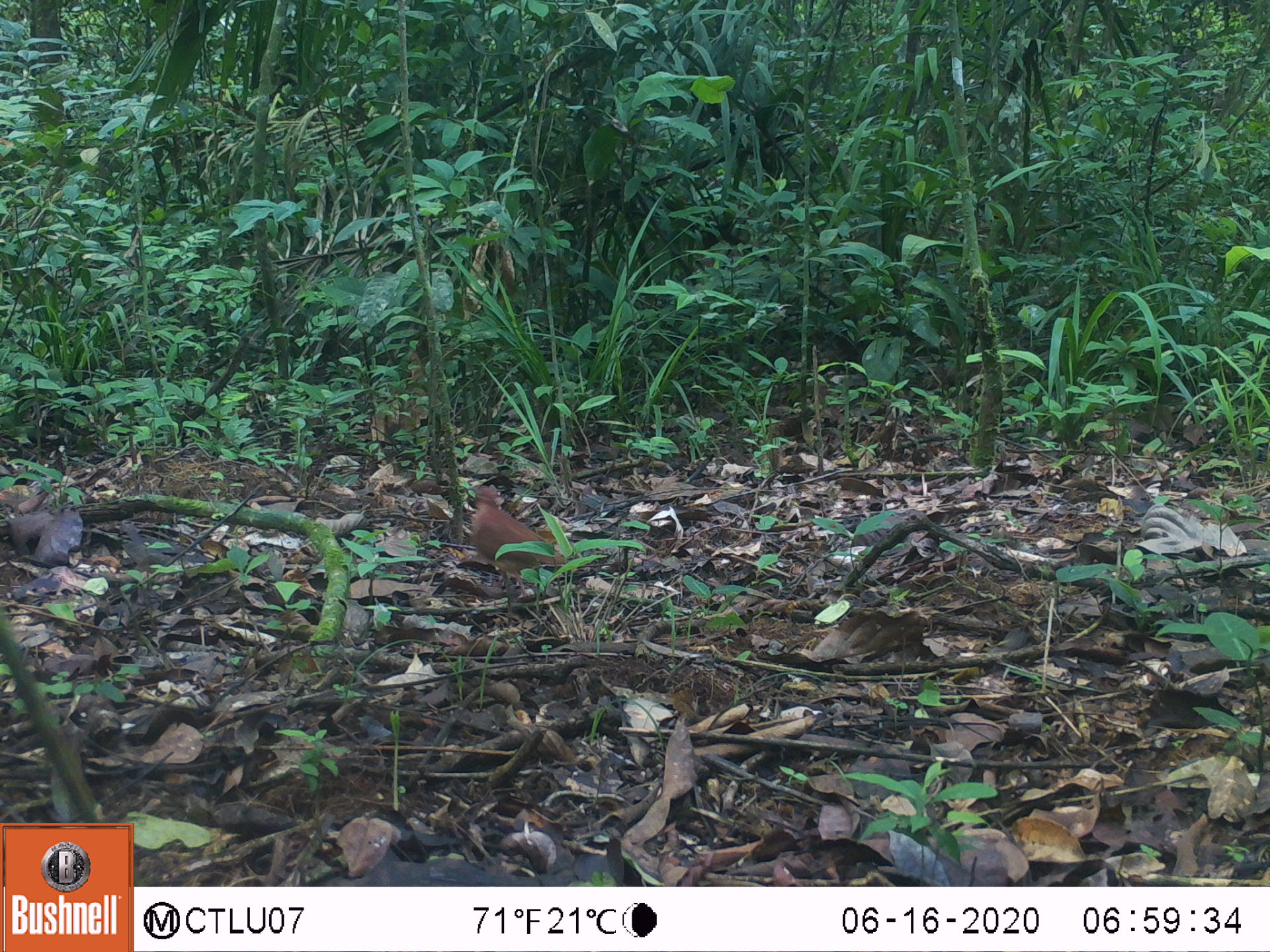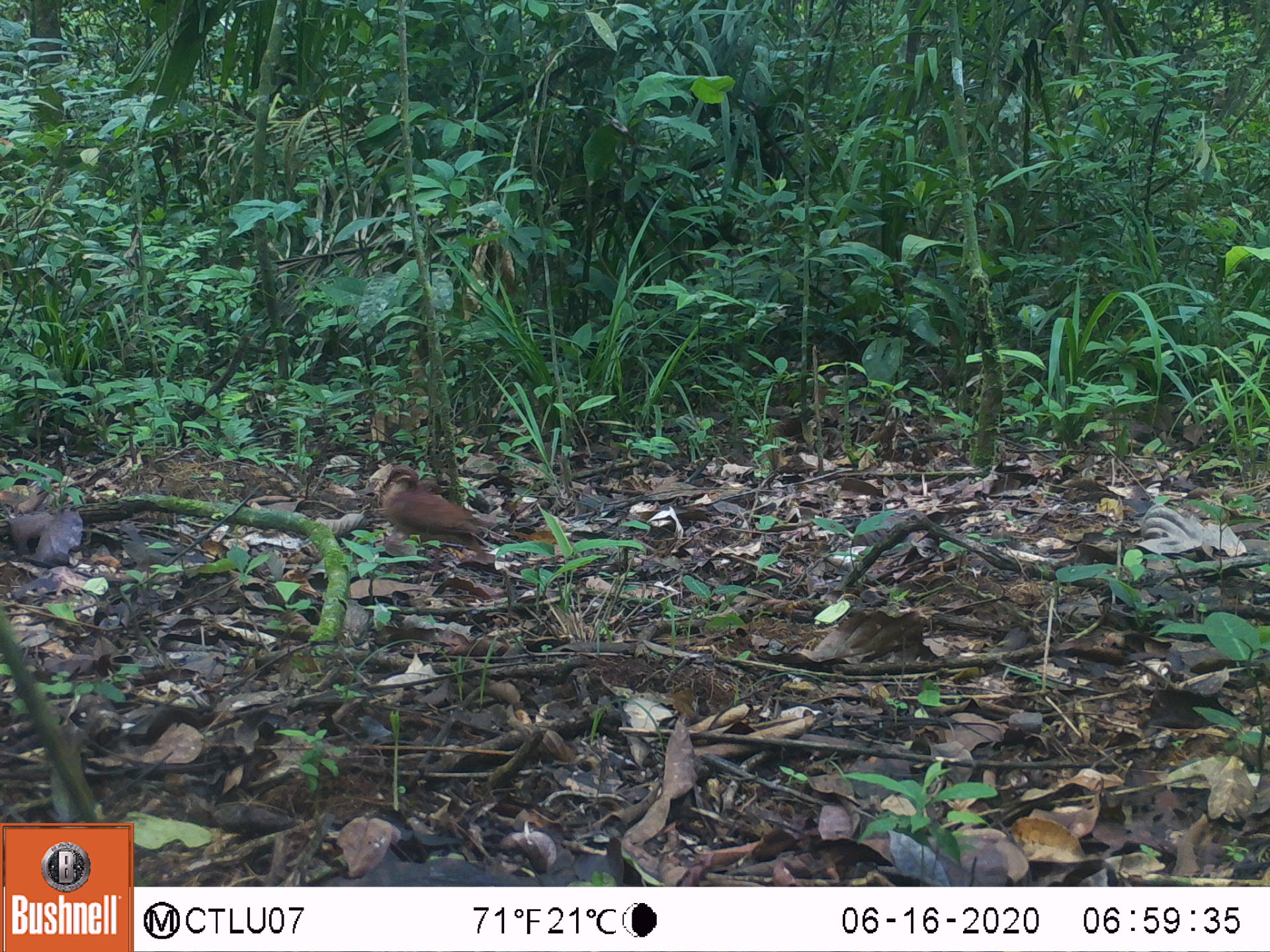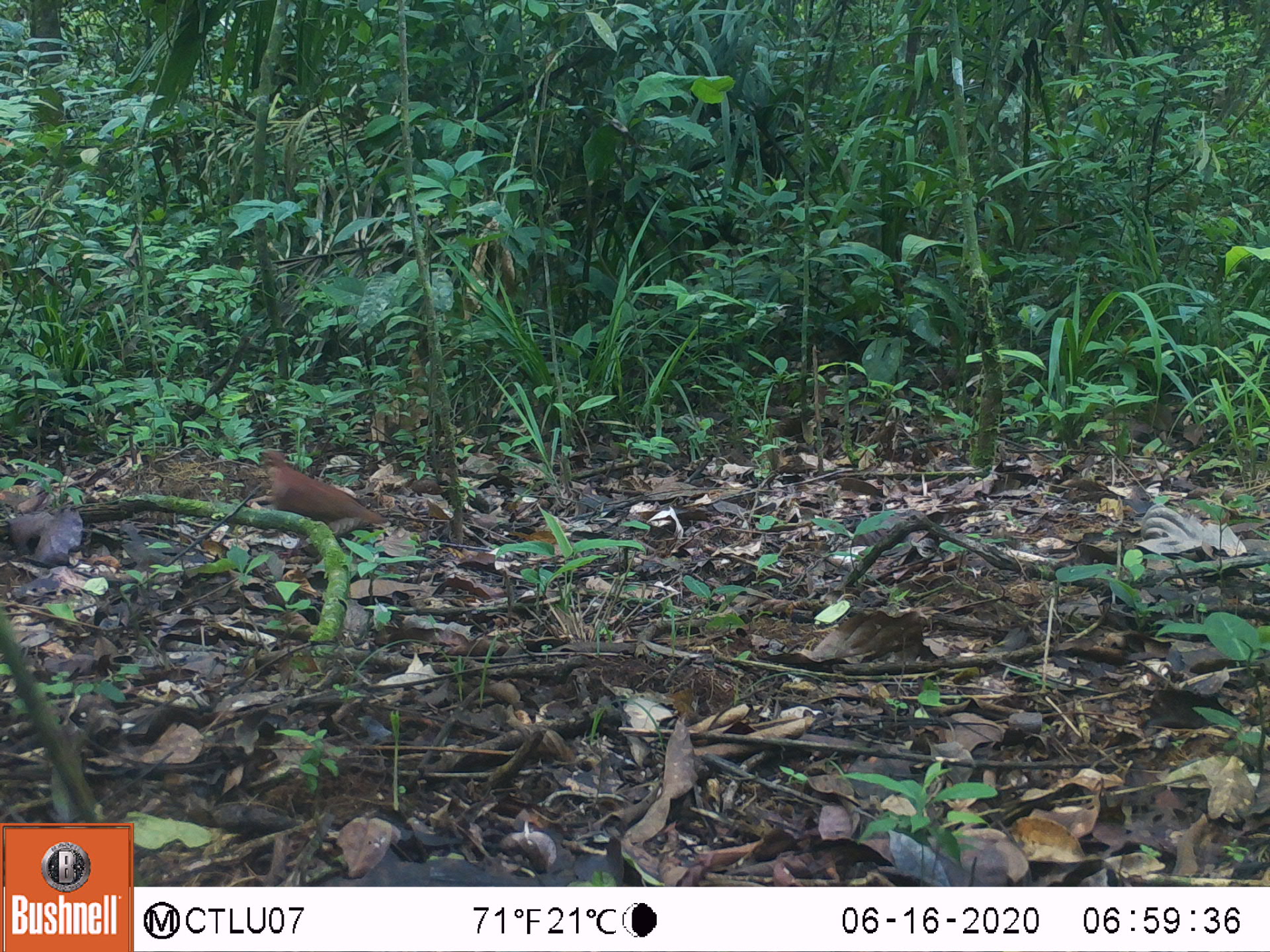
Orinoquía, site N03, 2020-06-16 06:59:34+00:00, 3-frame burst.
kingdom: Animalia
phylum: Chordata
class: Aves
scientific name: Aves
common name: bird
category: unknown bird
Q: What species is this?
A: Unknown bird (bird) (Aves).